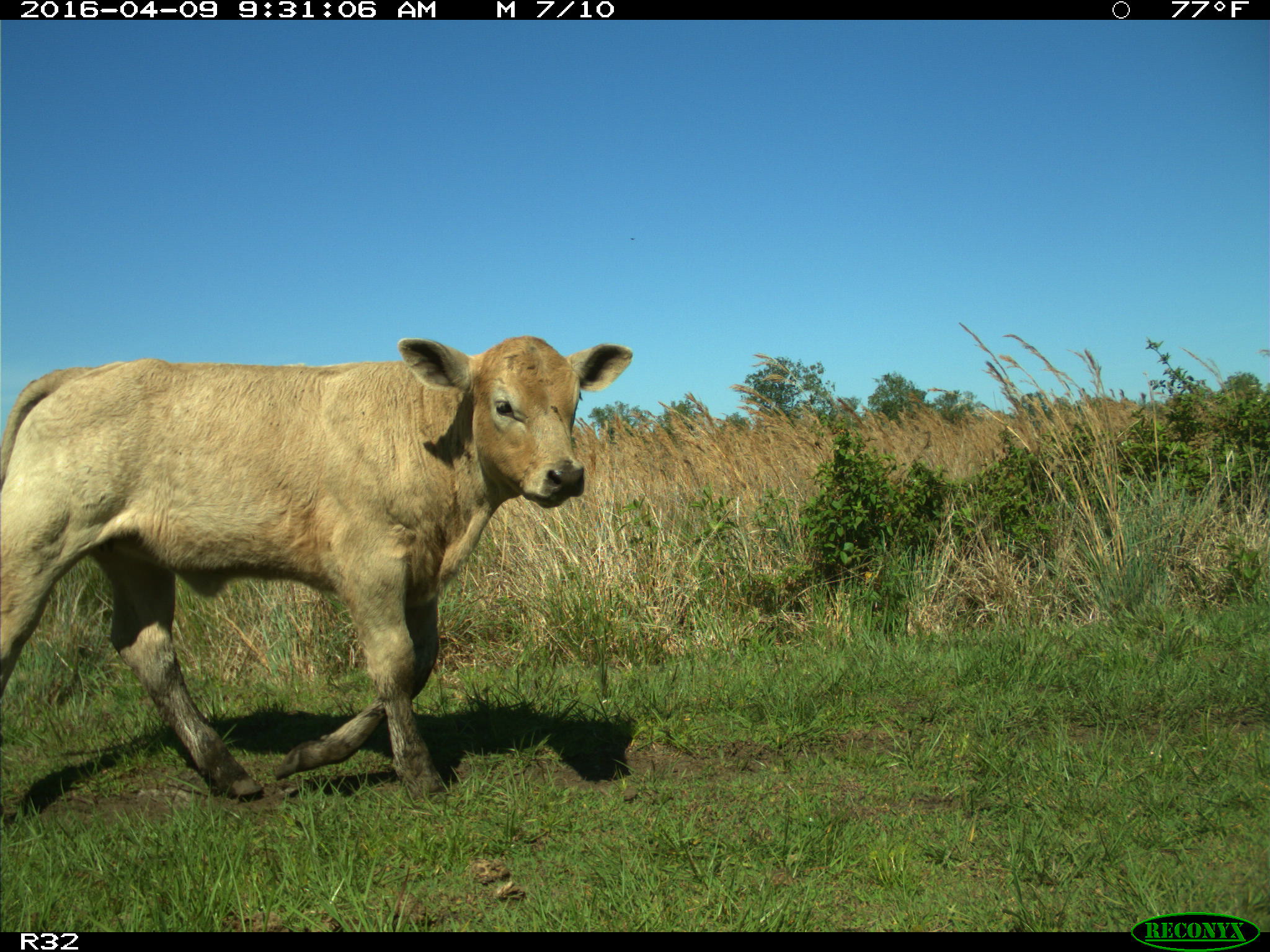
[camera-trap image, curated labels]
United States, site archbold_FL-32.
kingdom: Animalia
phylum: Chordata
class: Mammalia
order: Artiodactyla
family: Bovidae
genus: Bos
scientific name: Bos taurus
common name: domestic cow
Bos taurus (domestic cow).